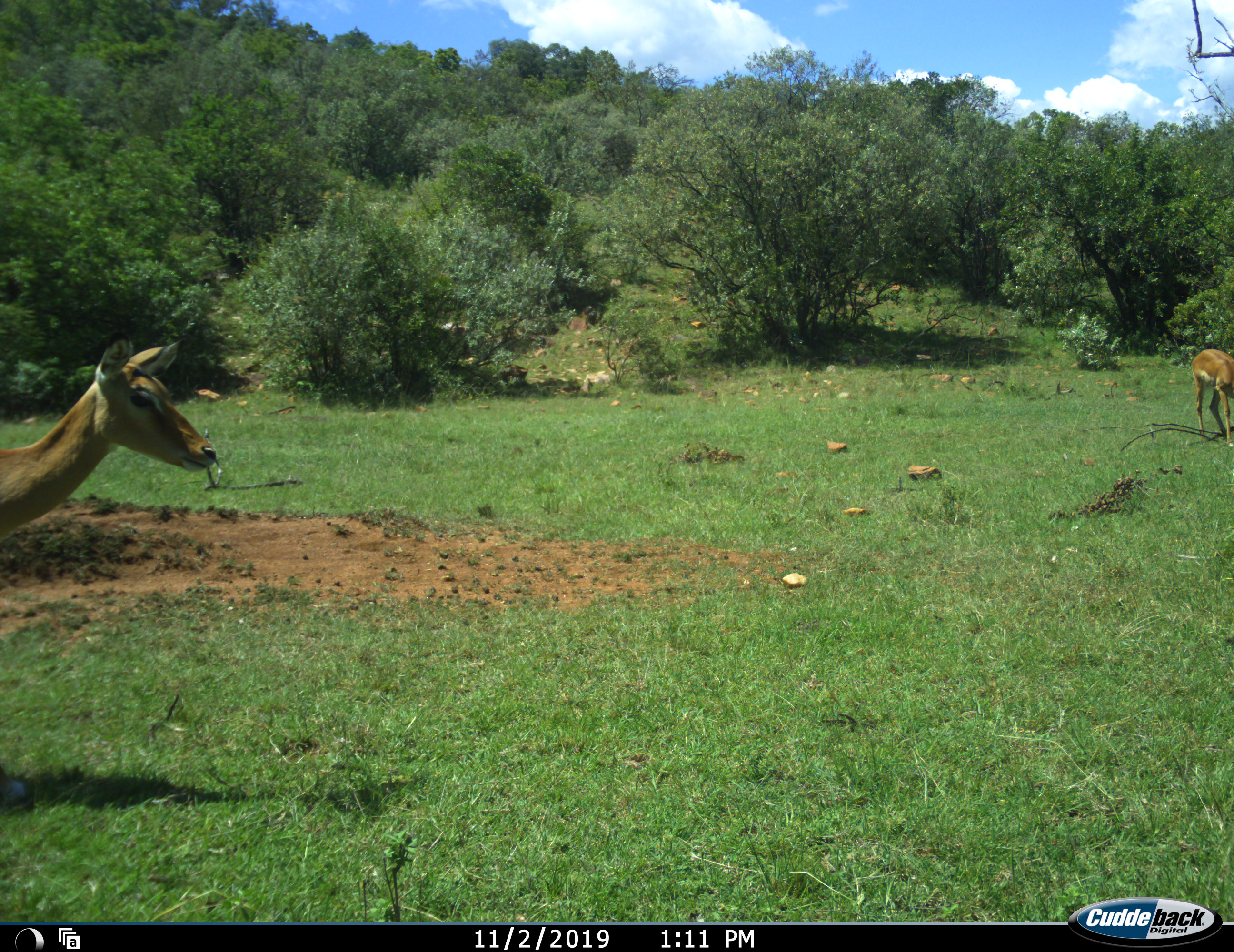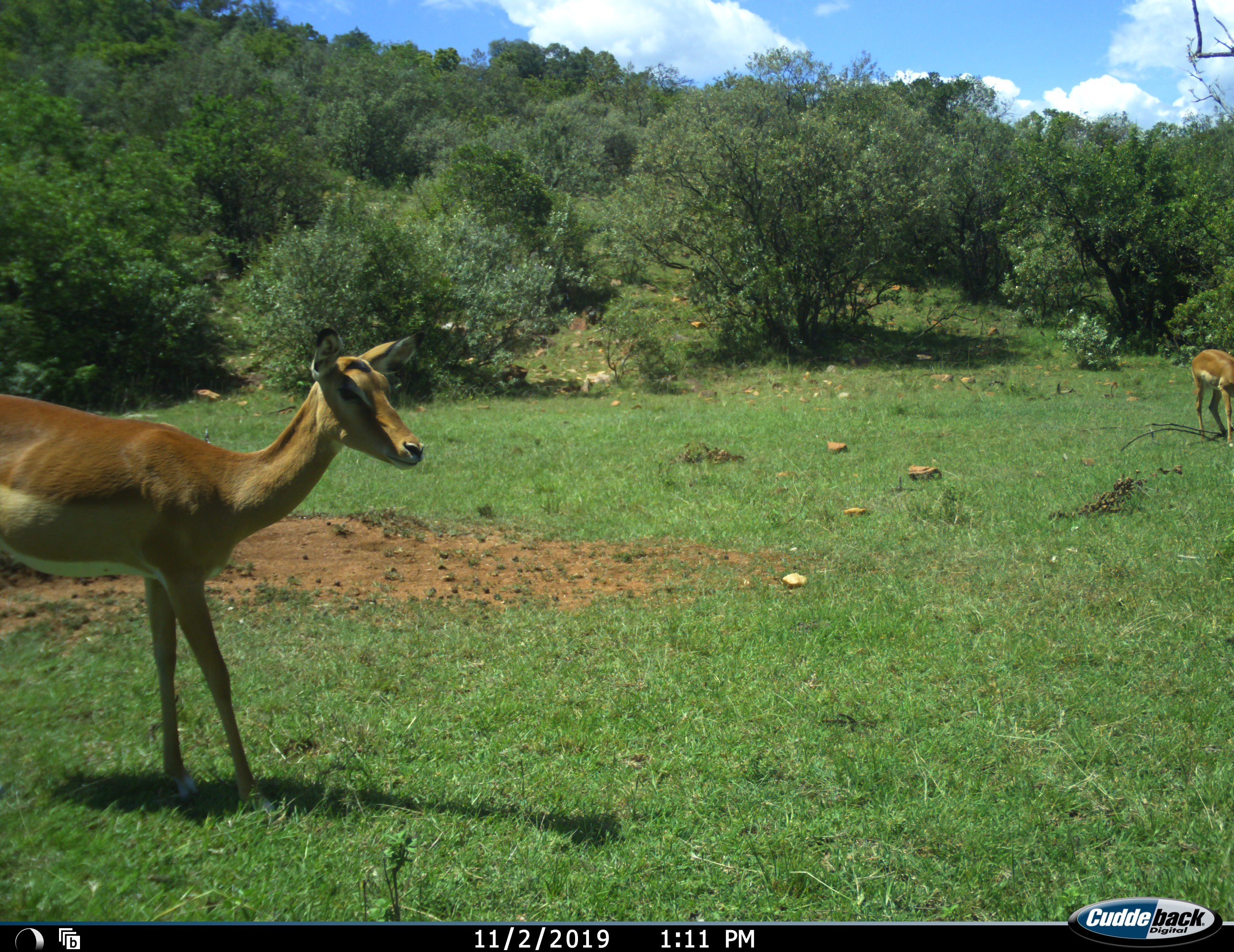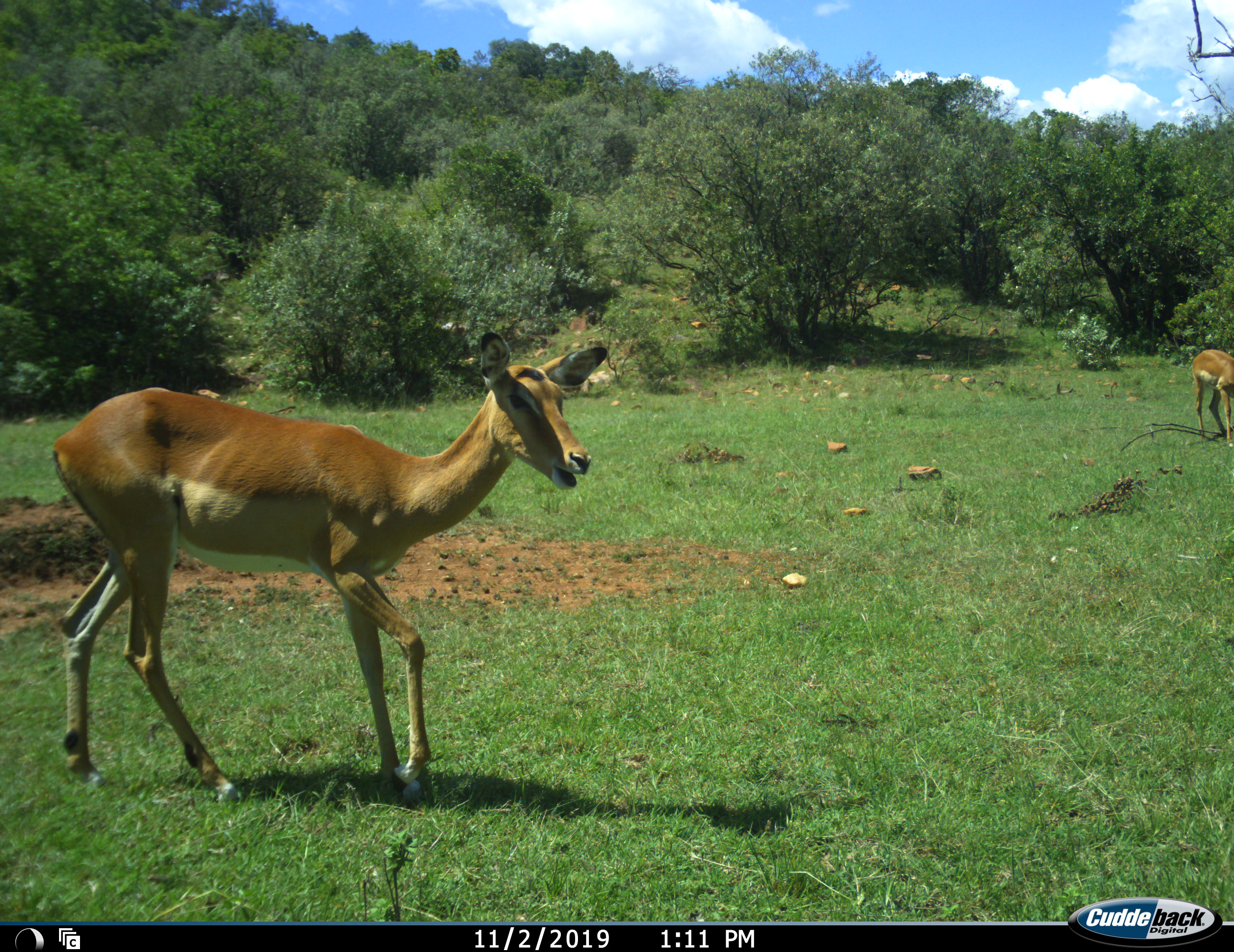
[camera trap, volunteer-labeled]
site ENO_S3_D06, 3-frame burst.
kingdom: Animalia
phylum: Chordata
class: Mammalia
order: Artiodactyla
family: Bovidae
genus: Aepyceros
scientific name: Aepyceros melampus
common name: impala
Impala (Aepyceros melampus), count 2. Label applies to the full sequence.